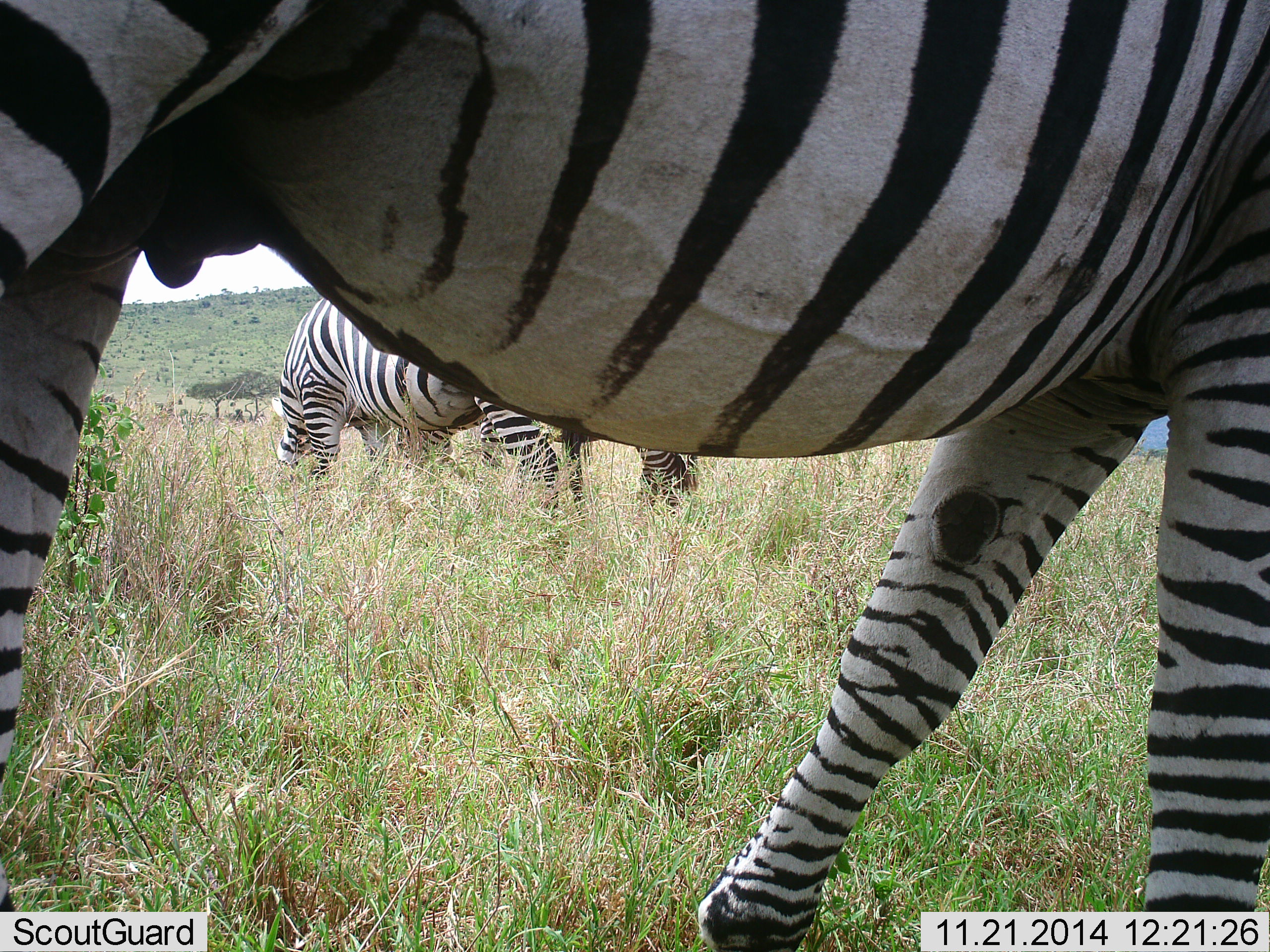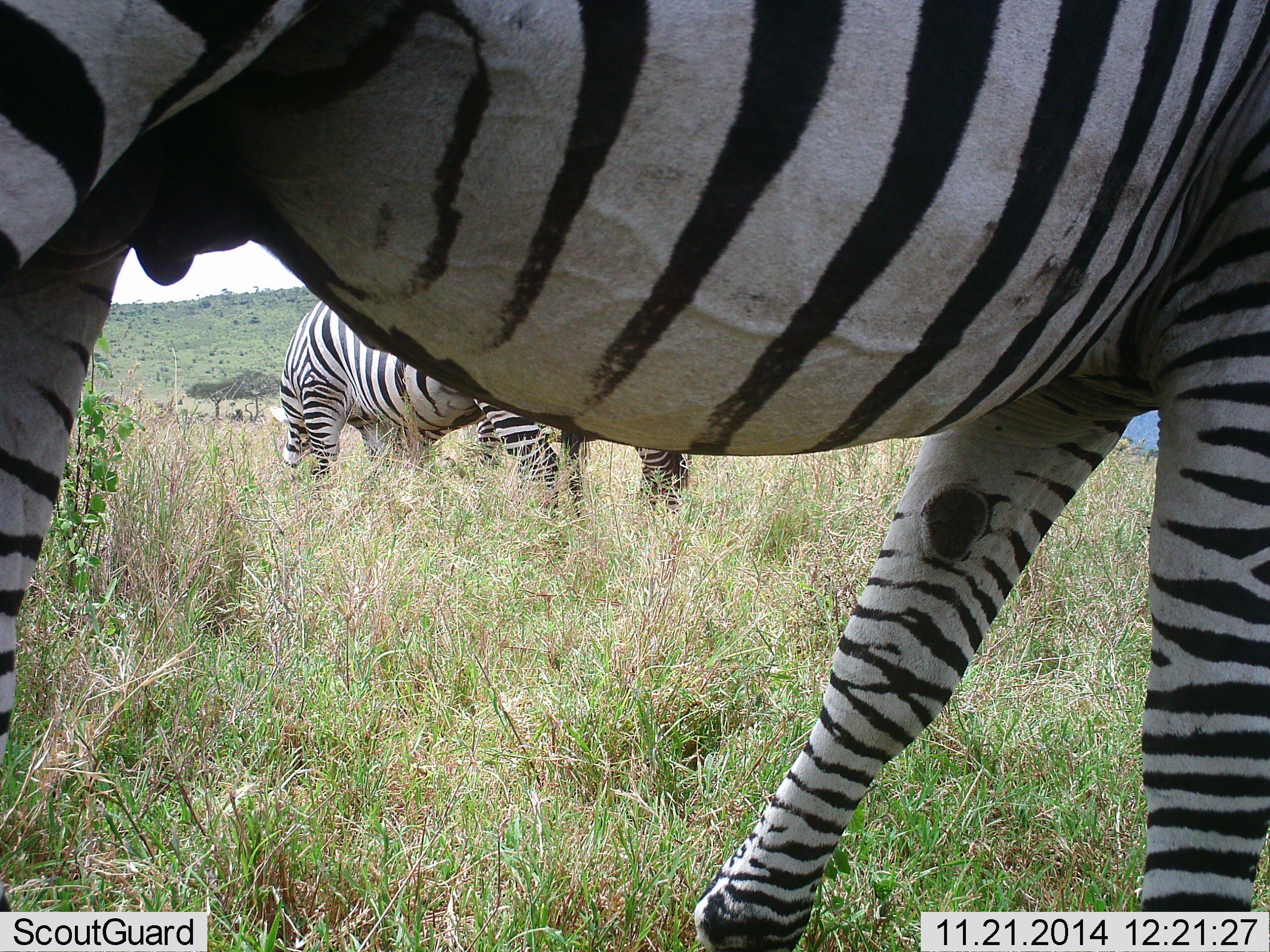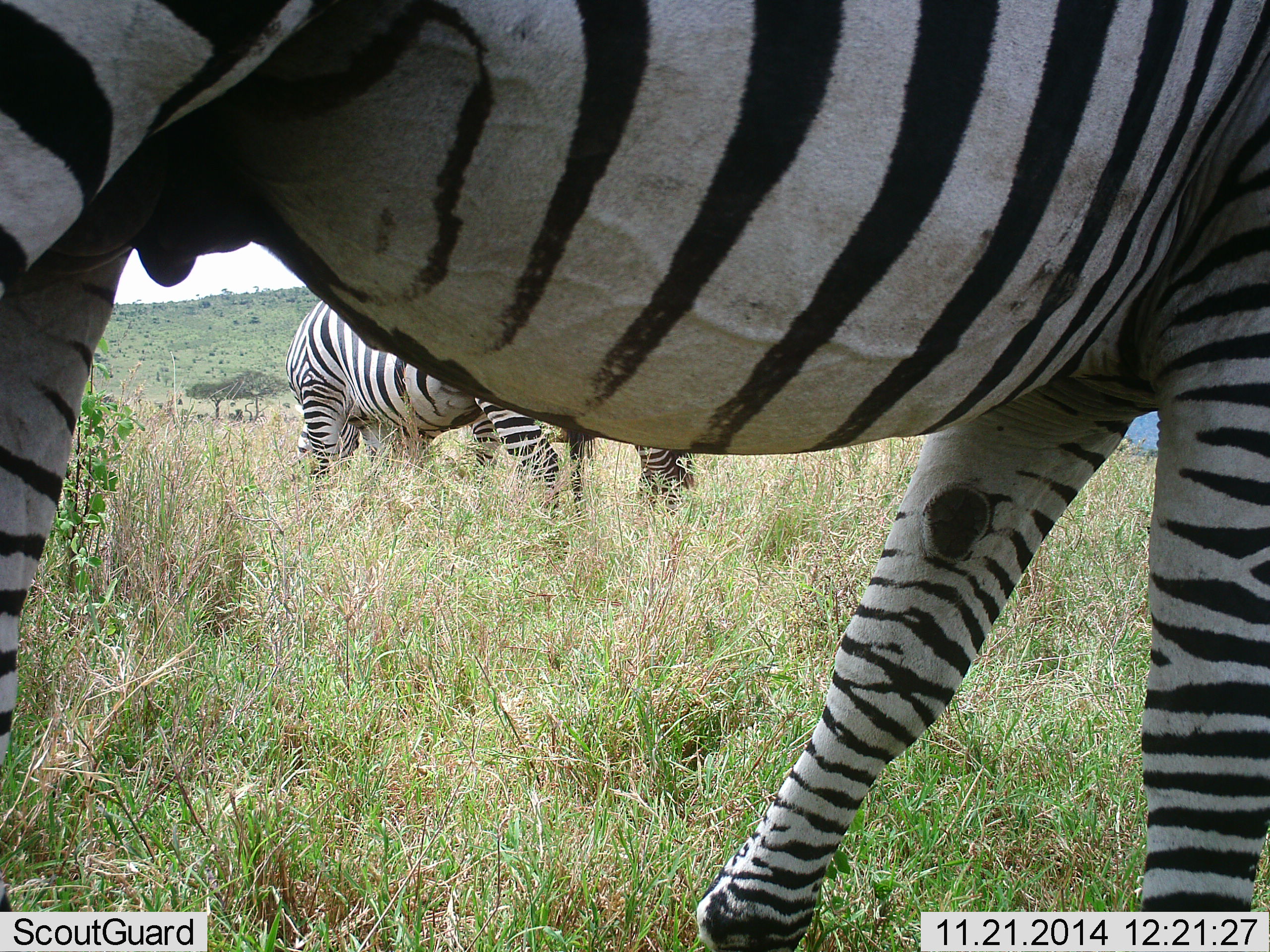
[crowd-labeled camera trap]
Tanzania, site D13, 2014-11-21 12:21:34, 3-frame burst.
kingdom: Animalia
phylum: Chordata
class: Mammalia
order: Perissodactyla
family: Equidae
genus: Equus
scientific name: Equus quagga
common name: plains zebra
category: zebra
Zebra (plains zebra) (Equus quagga), count 3. Behavior (volunteer vote fractions): standing 70%, resting 0%, moving 0%, interacting 0%. Young present (vote fraction): 0%. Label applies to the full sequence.